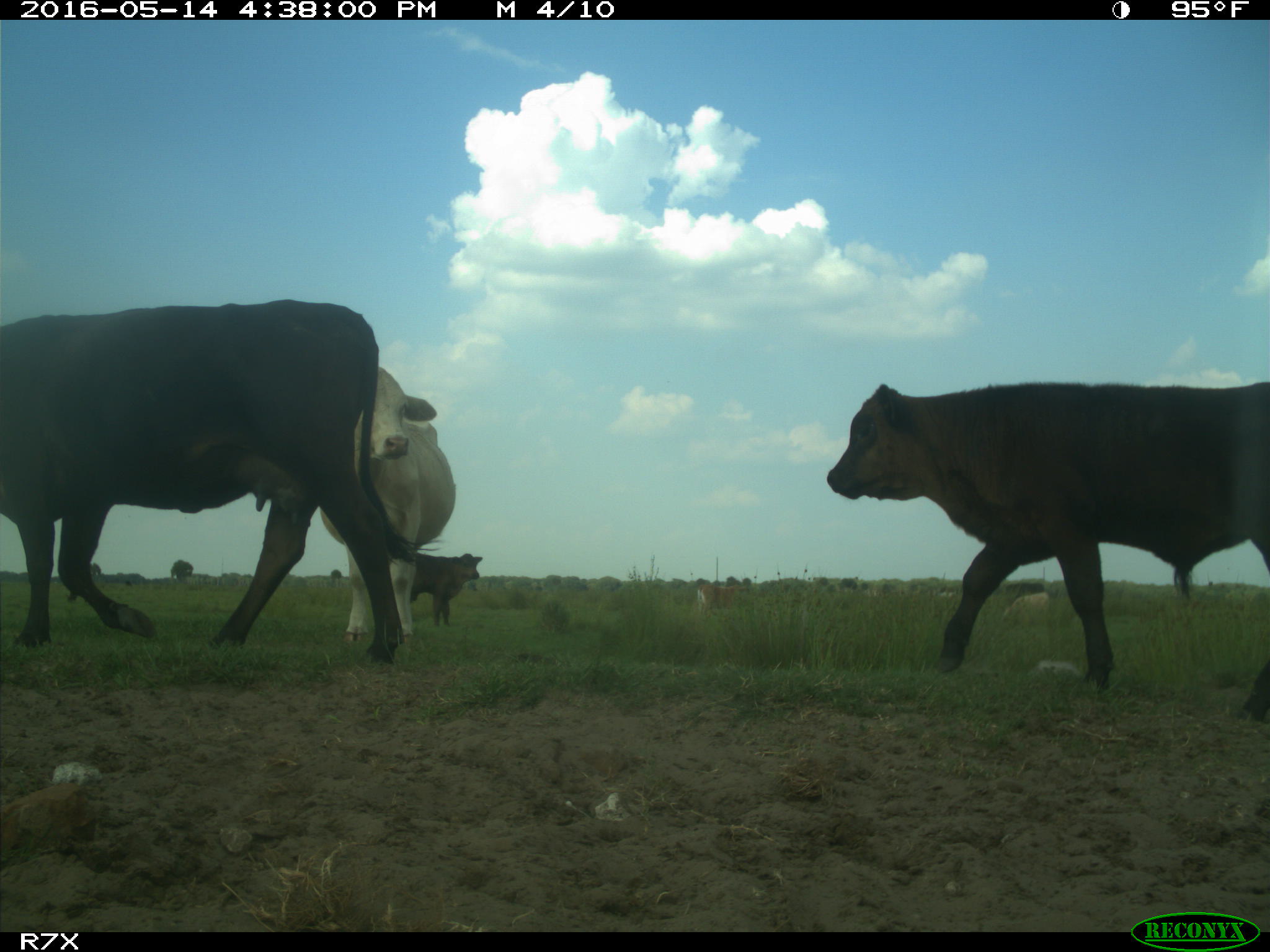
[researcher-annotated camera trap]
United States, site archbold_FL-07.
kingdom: Animalia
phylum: Chordata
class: Mammalia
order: Artiodactyla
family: Bovidae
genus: Bos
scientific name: Bos taurus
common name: domestic cow